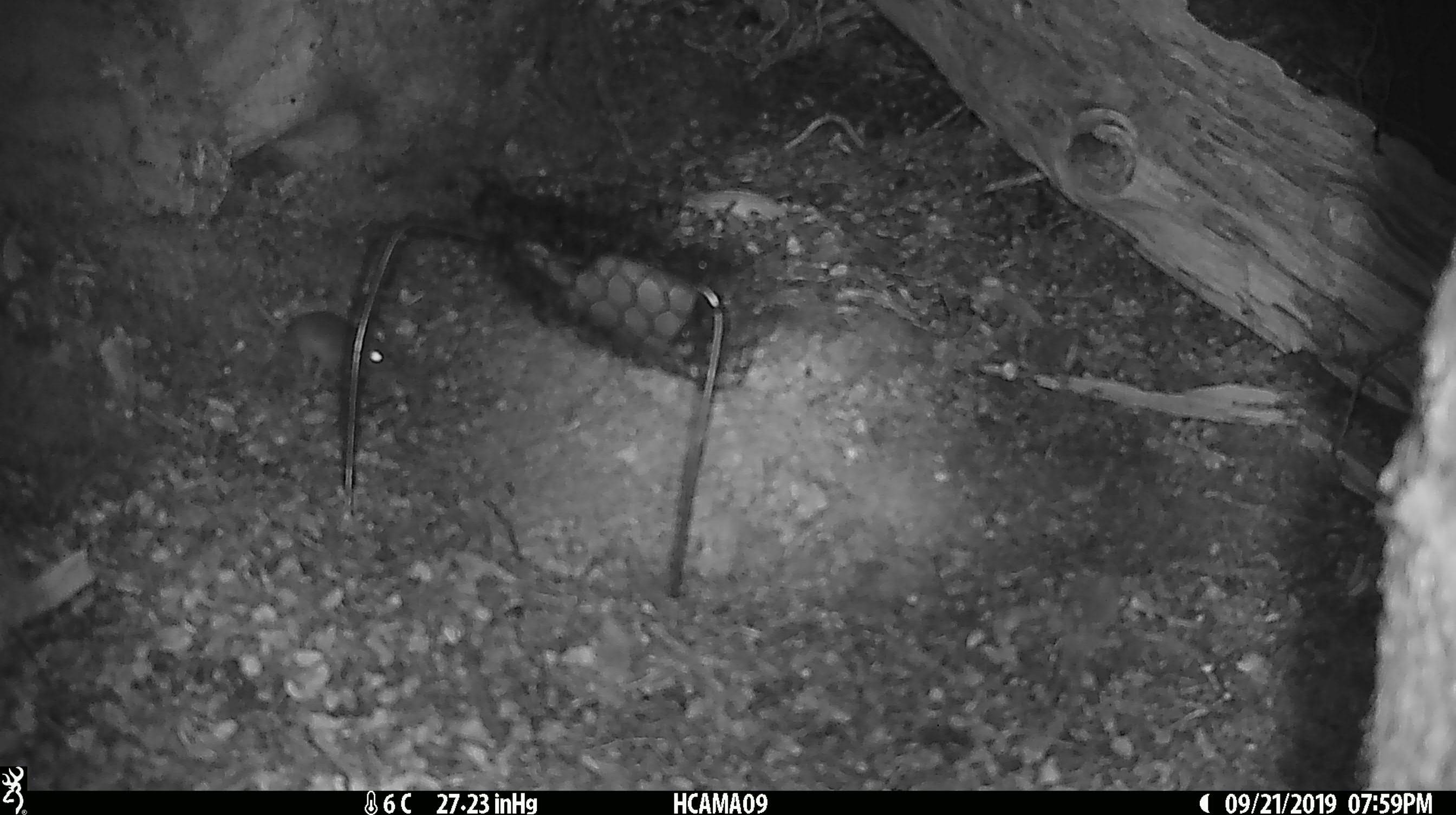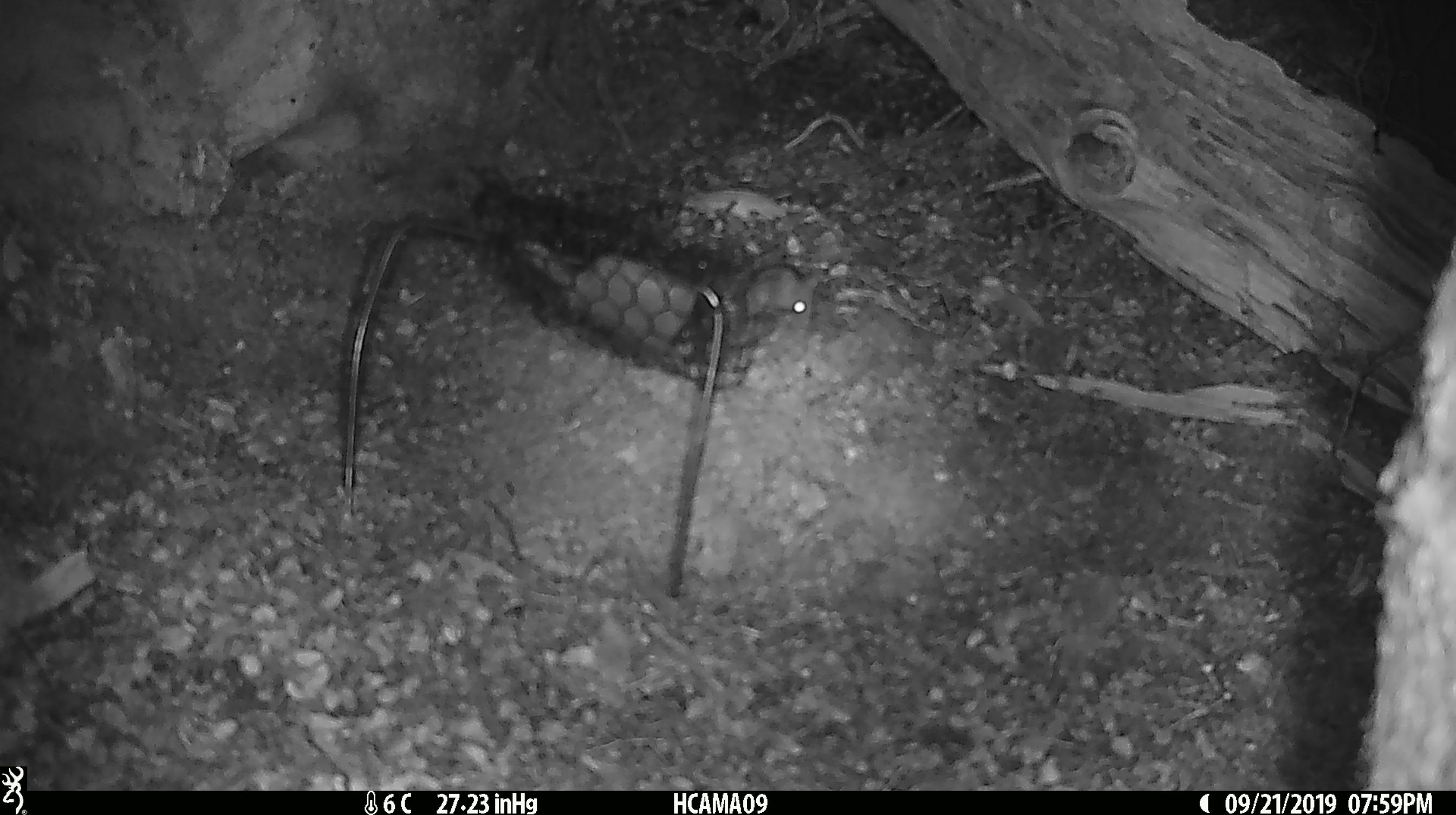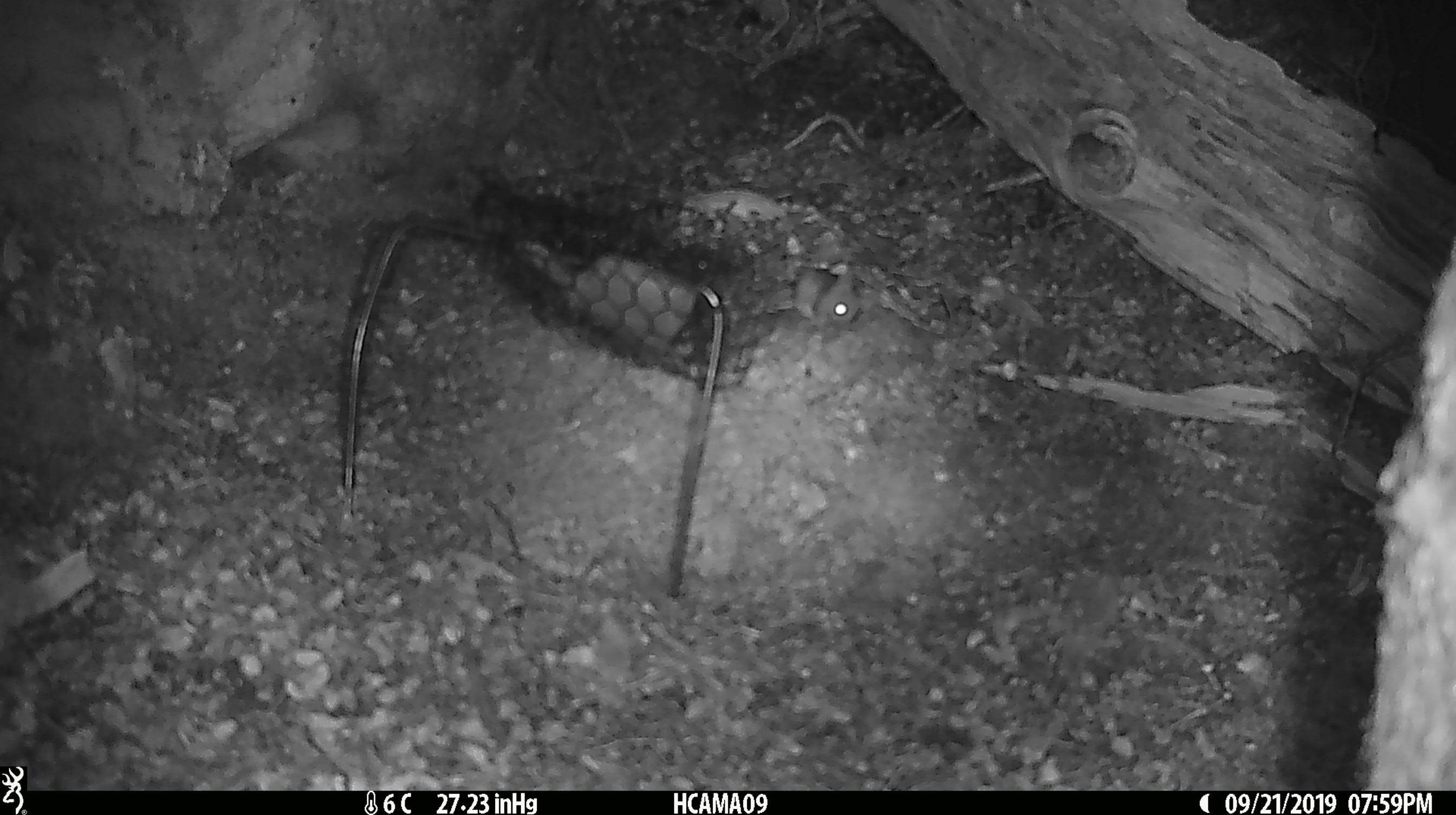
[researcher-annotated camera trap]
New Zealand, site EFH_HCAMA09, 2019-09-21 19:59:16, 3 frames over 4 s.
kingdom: Animalia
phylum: Chordata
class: Mammalia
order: Rodentia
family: Muridae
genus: Mus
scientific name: Mus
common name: mouse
Mouse (Mus).